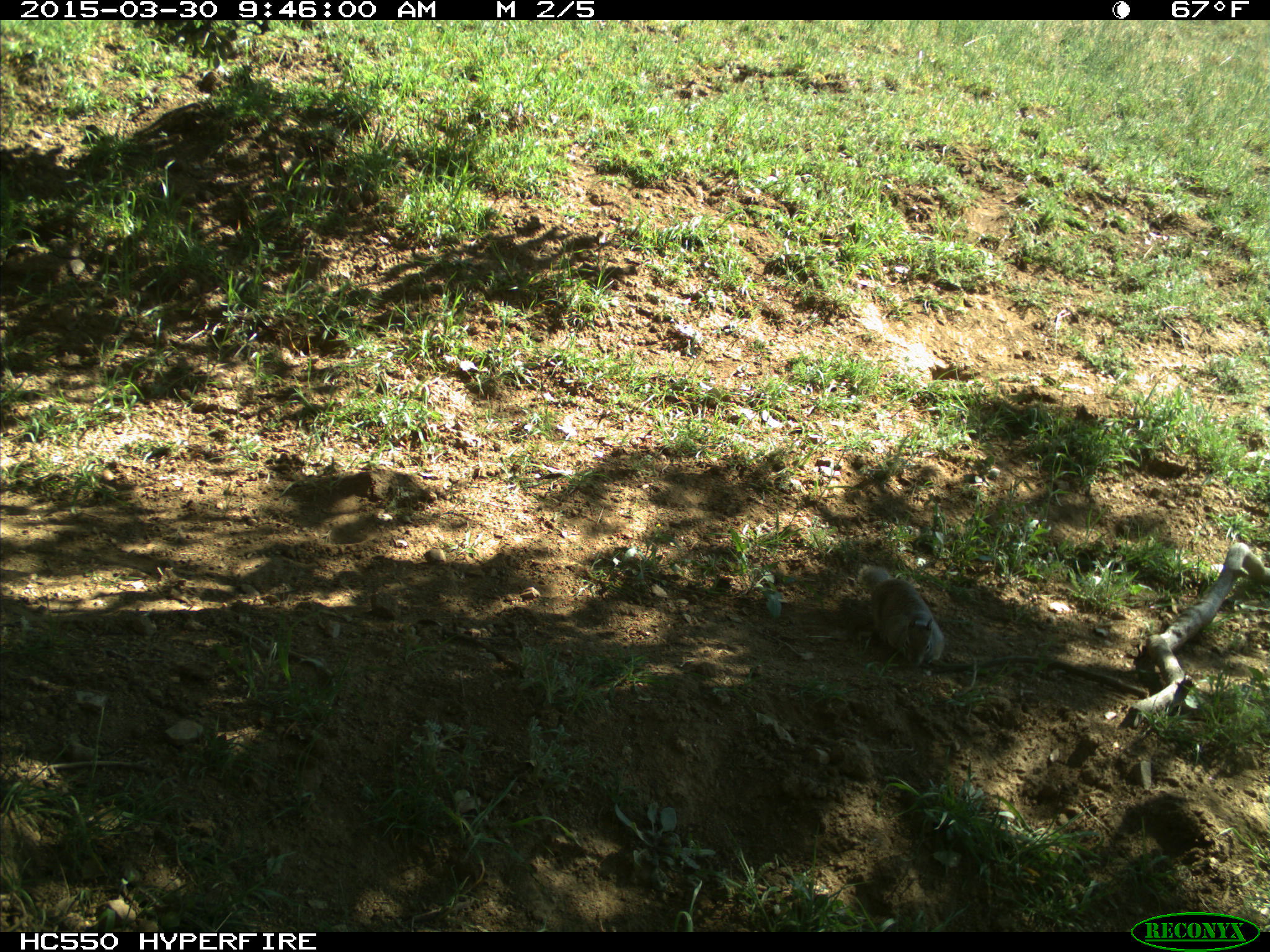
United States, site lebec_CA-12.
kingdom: Animalia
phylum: Chordata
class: Mammalia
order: Rodentia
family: Sciuridae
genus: Otospermophilus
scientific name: Otospermophilus beecheyi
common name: california ground squirrel